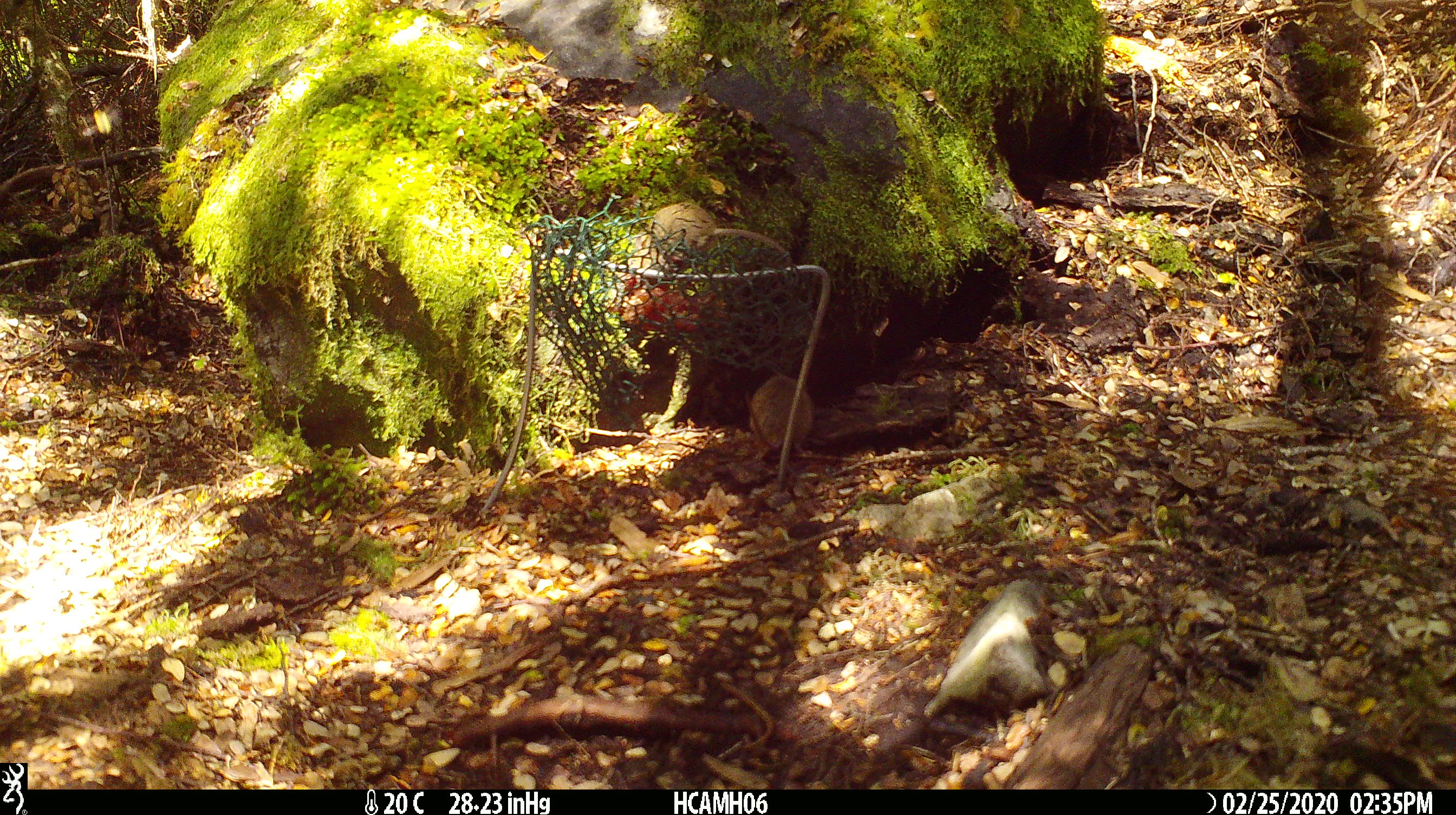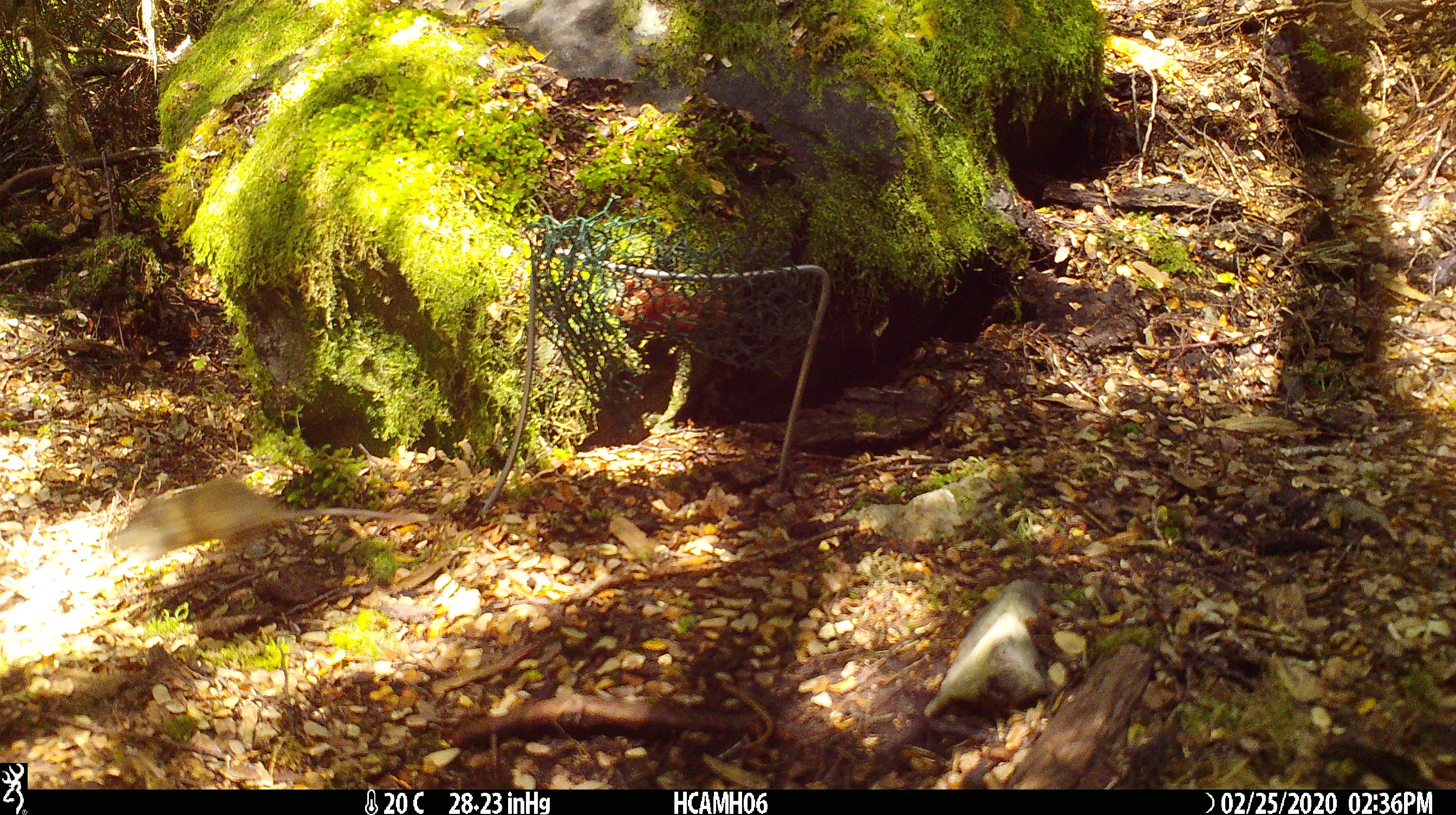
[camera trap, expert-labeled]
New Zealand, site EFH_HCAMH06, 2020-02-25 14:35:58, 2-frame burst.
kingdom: Animalia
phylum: Chordata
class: Mammalia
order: Rodentia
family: Muridae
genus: Mus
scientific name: Mus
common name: mouse